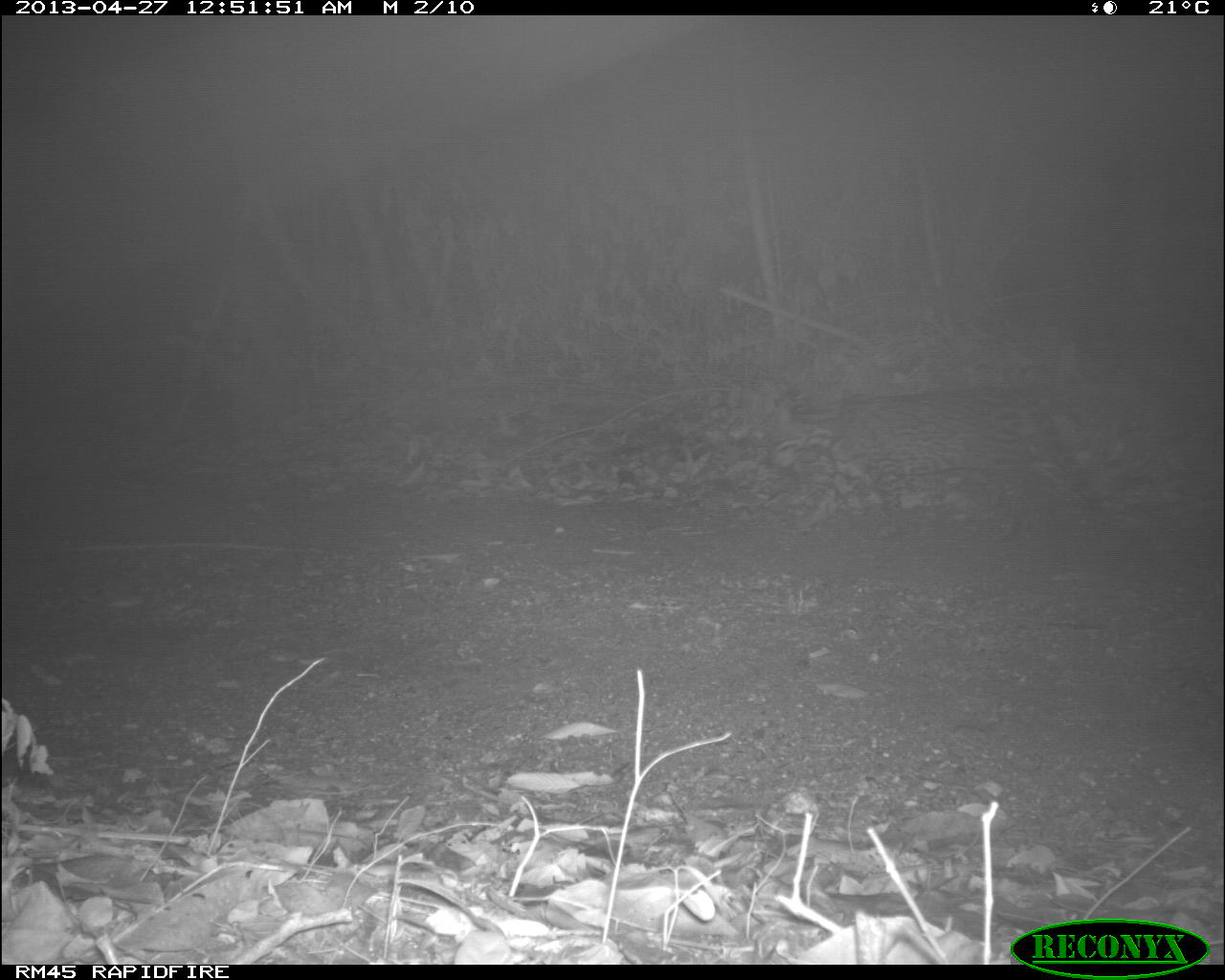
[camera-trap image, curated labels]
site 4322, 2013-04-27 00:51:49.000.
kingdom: Animalia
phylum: Chordata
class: Mammalia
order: Carnivora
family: Felidae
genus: Leopardus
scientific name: Leopardus pardalis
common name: ocelot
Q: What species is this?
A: Leopardus pardalis (ocelot).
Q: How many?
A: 1.